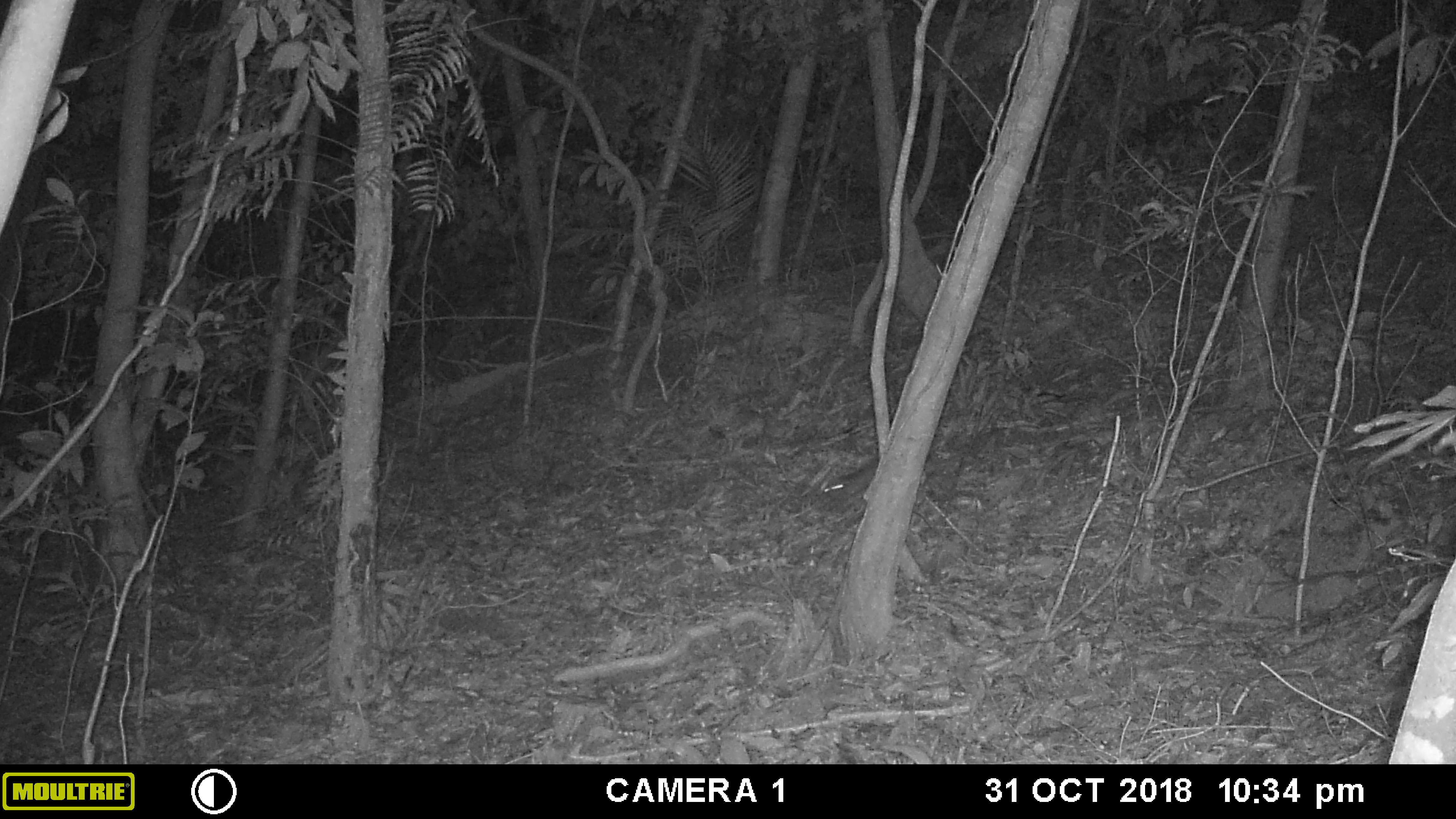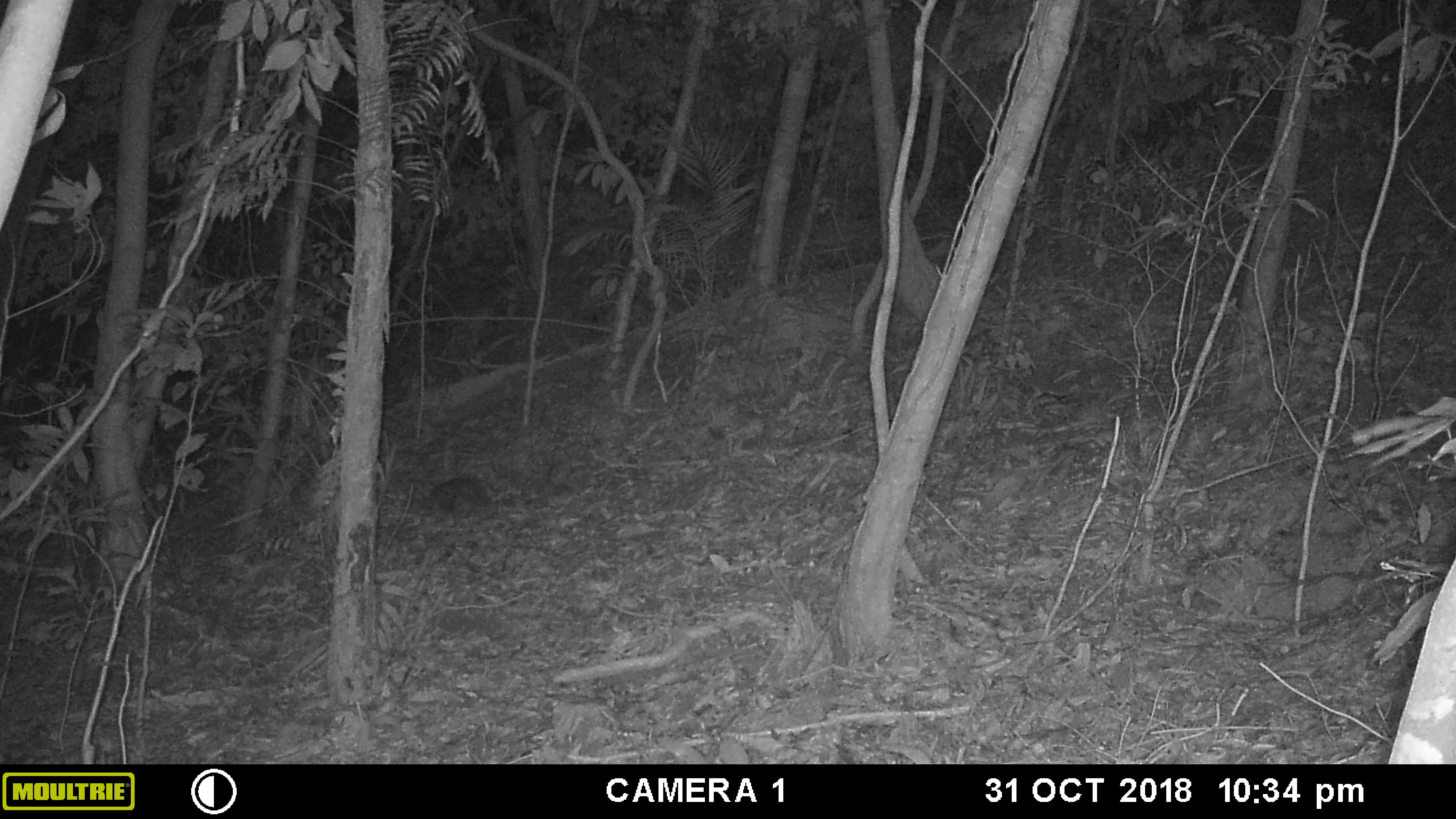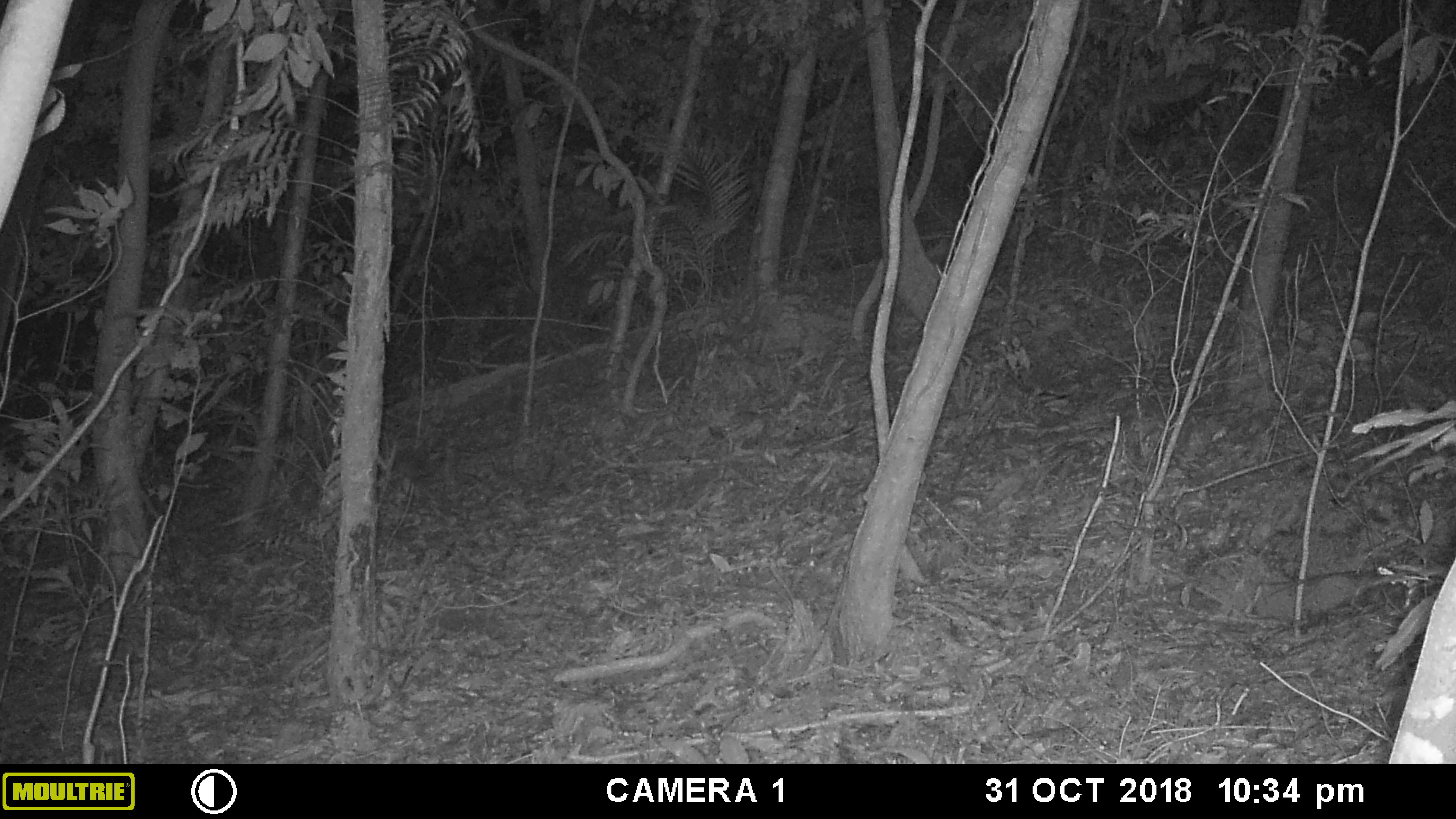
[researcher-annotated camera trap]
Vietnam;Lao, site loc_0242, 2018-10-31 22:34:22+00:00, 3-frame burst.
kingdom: Animalia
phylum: Chordata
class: Mammalia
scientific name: Mammalia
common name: mammal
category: unidentified small mammal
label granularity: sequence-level